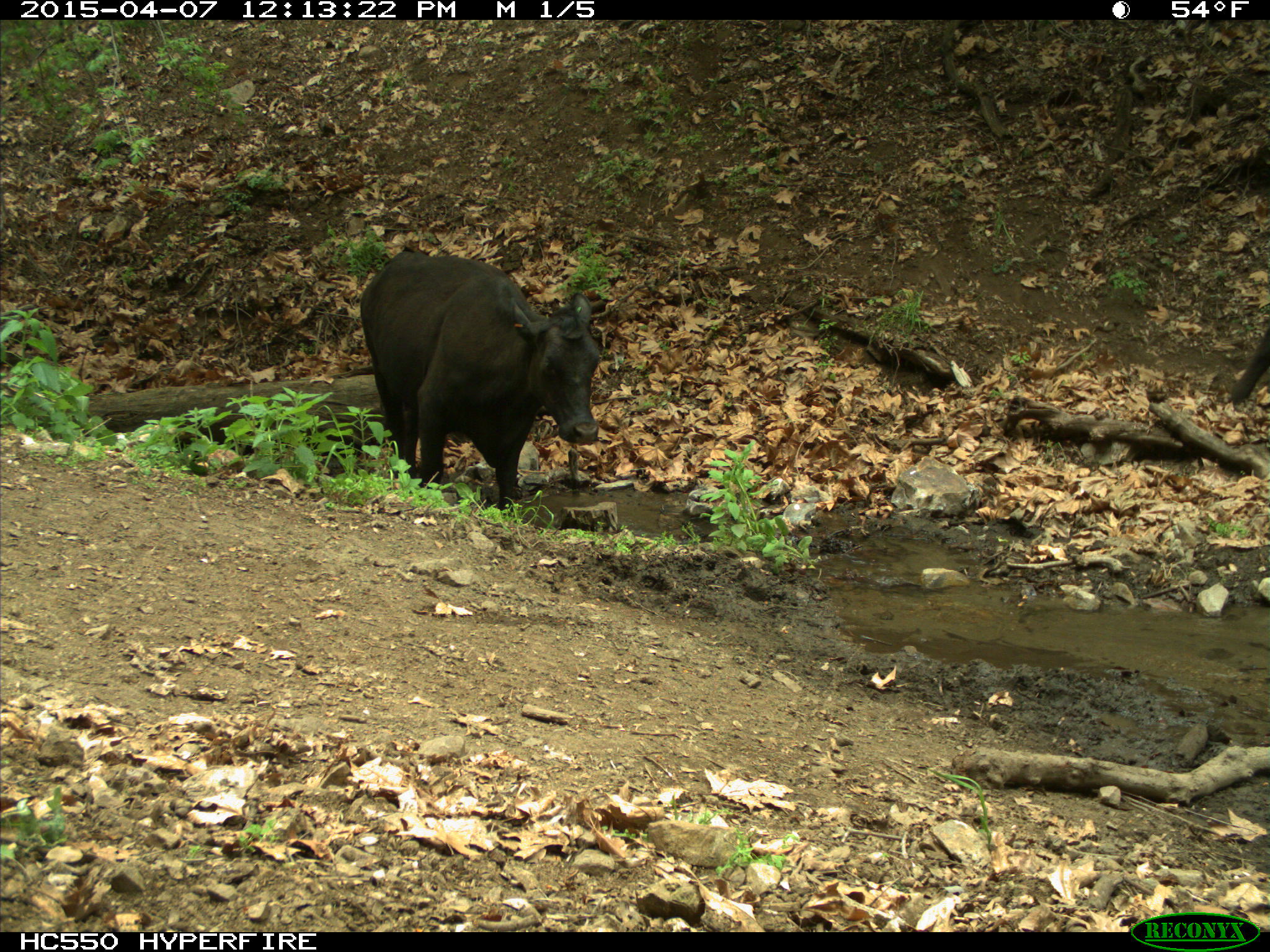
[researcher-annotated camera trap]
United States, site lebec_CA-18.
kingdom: Animalia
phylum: Chordata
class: Mammalia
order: Artiodactyla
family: Bovidae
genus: Bos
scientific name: Bos taurus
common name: domestic cow